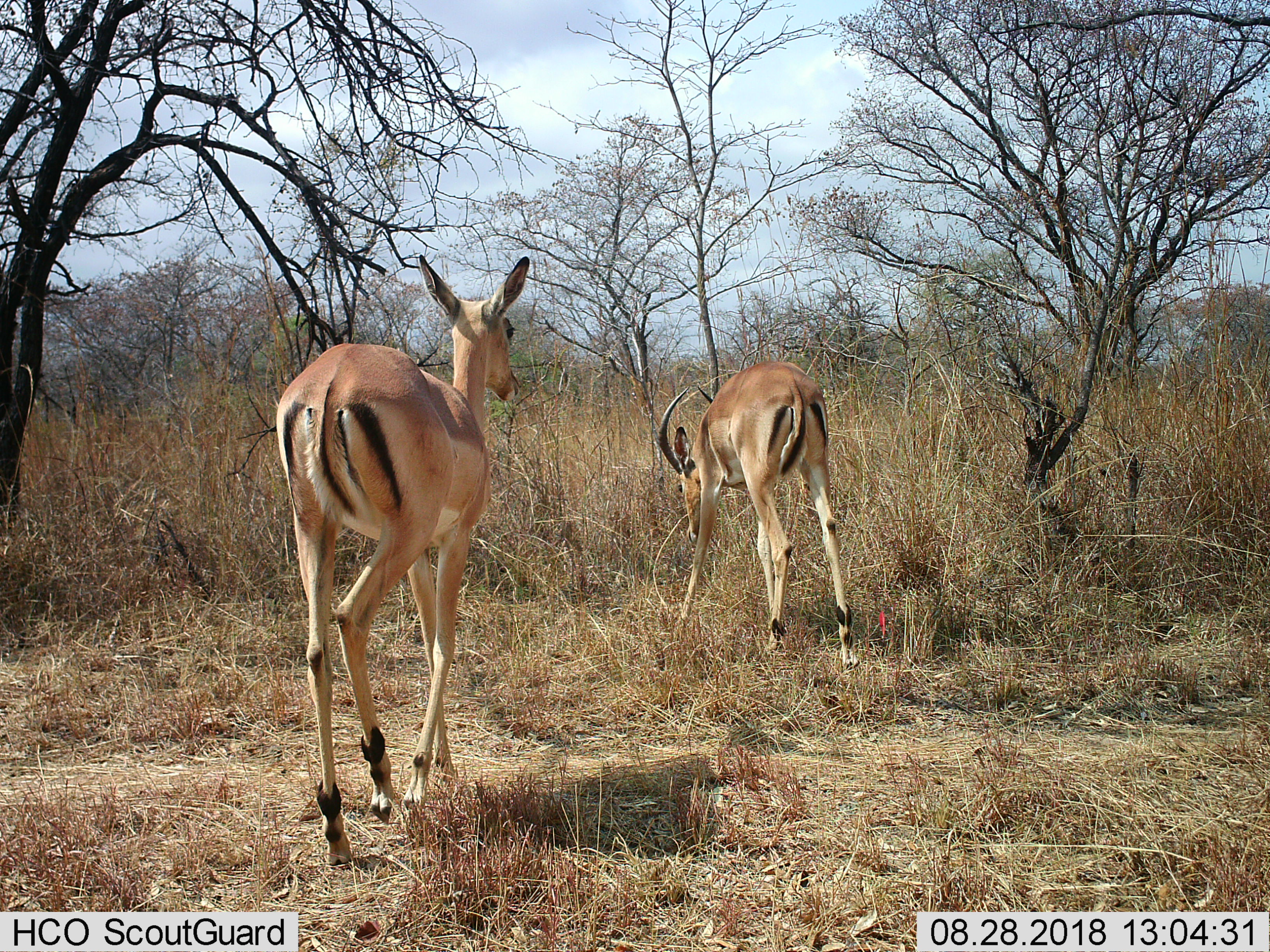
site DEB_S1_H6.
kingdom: Animalia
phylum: Chordata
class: Mammalia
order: Artiodactyla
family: Bovidae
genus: Aepyceros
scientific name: Aepyceros melampus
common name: impala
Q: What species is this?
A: Impala (Aepyceros melampus).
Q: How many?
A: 2.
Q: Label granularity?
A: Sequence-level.